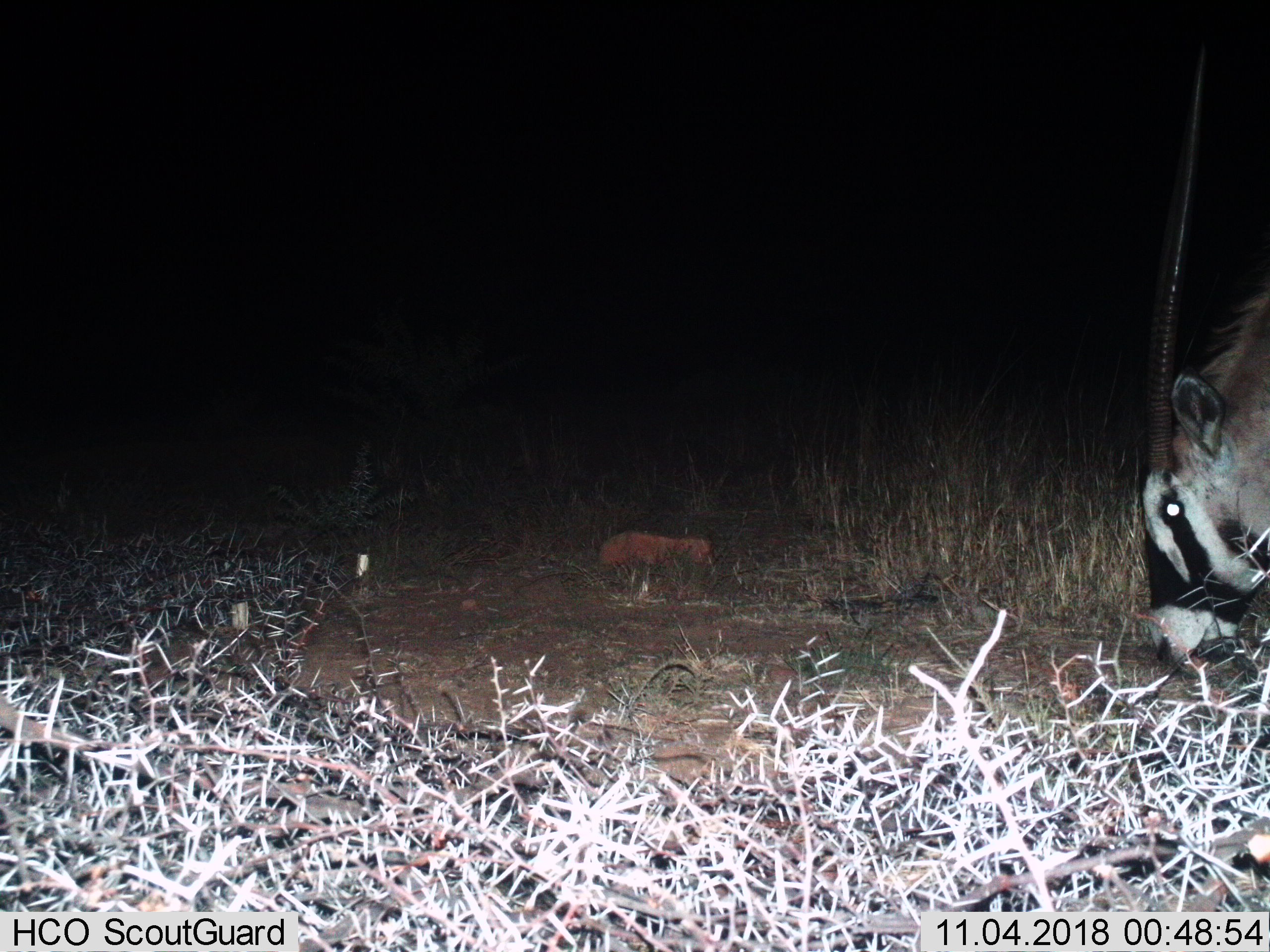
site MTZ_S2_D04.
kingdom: Animalia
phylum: Chordata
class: Mammalia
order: Artiodactyla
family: Bovidae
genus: Oryx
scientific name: Oryx gazella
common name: gemsbok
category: oryx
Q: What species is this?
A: Oryx (gemsbok) (Oryx gazella).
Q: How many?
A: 1.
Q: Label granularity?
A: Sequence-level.